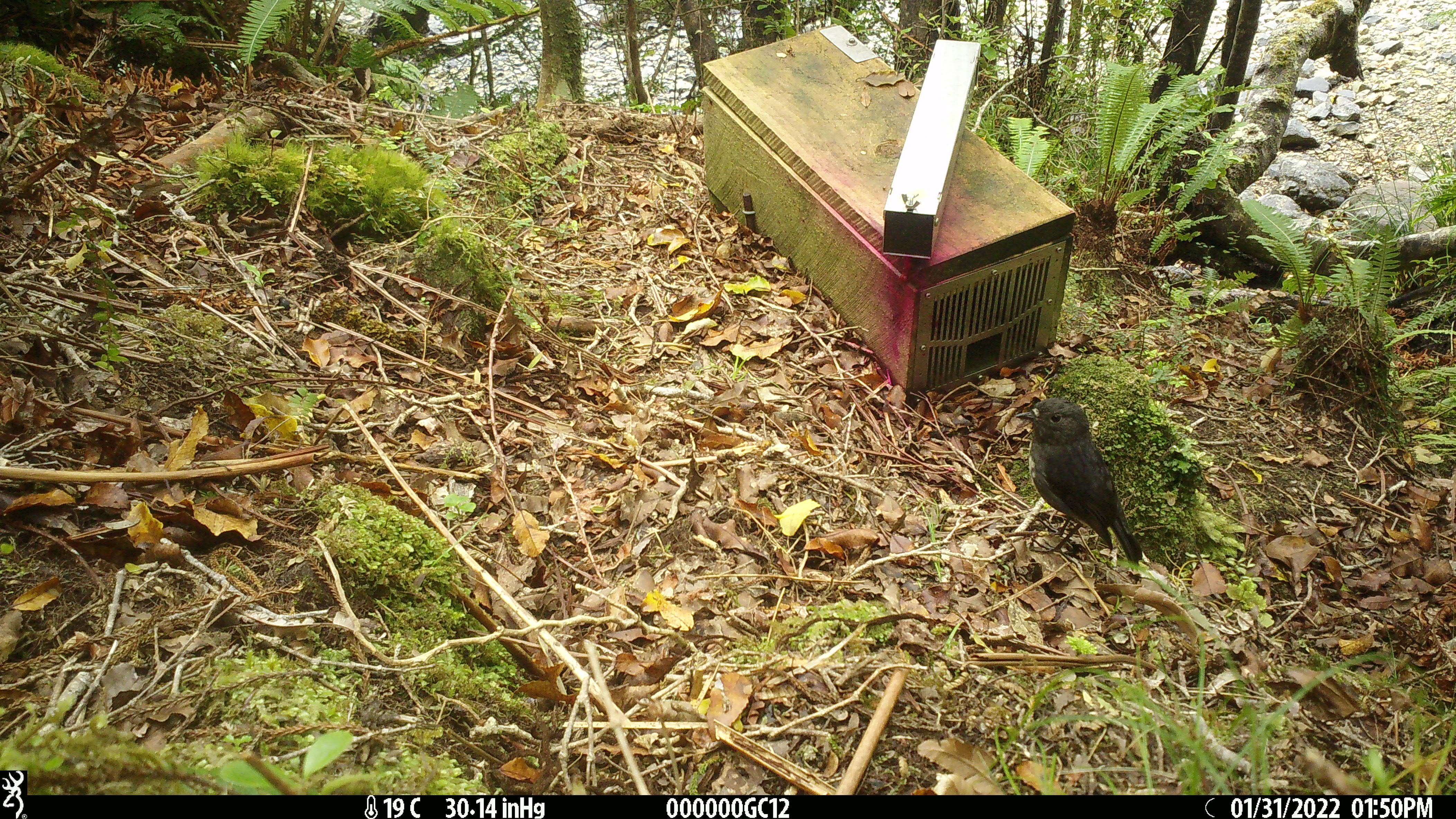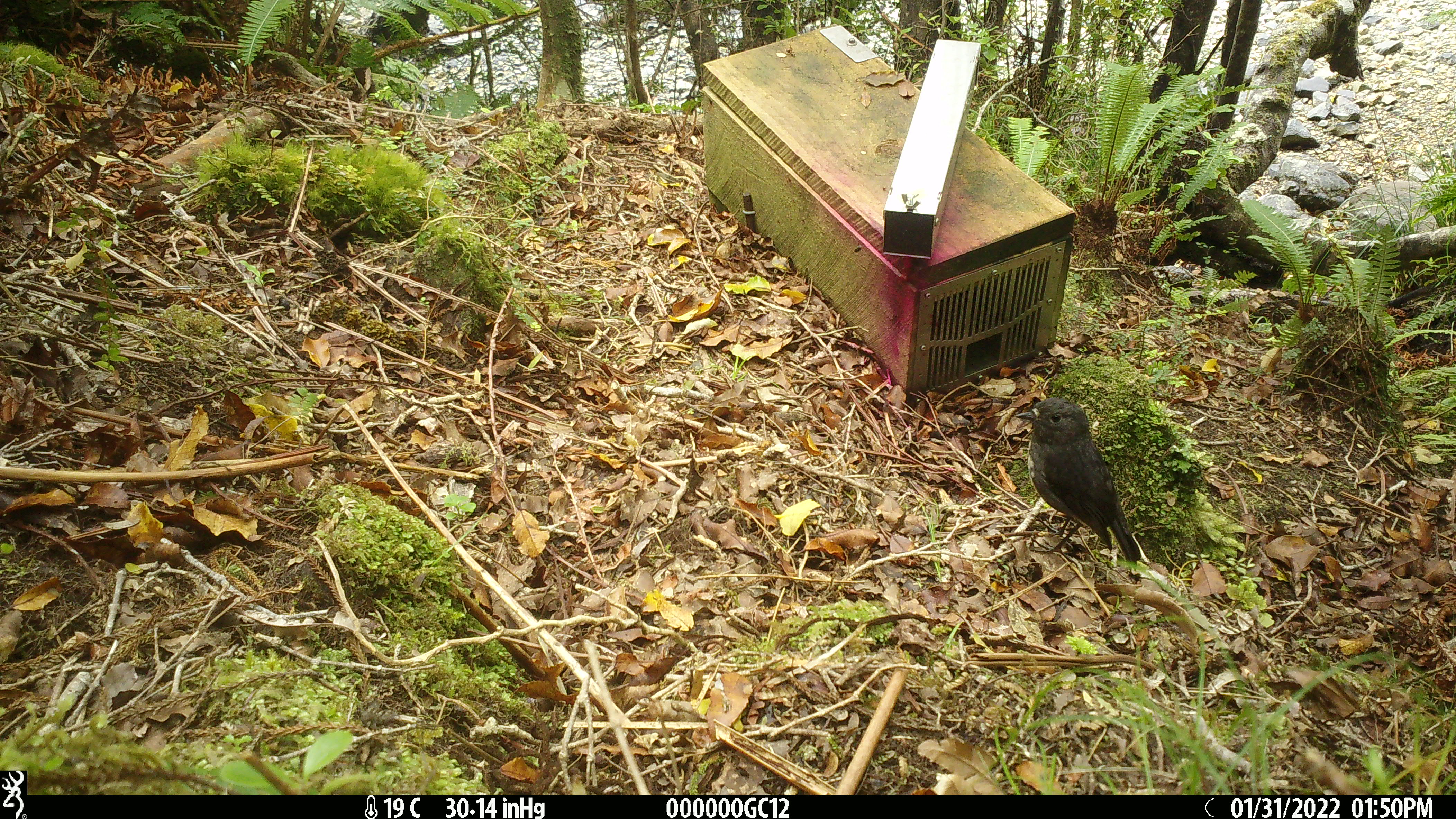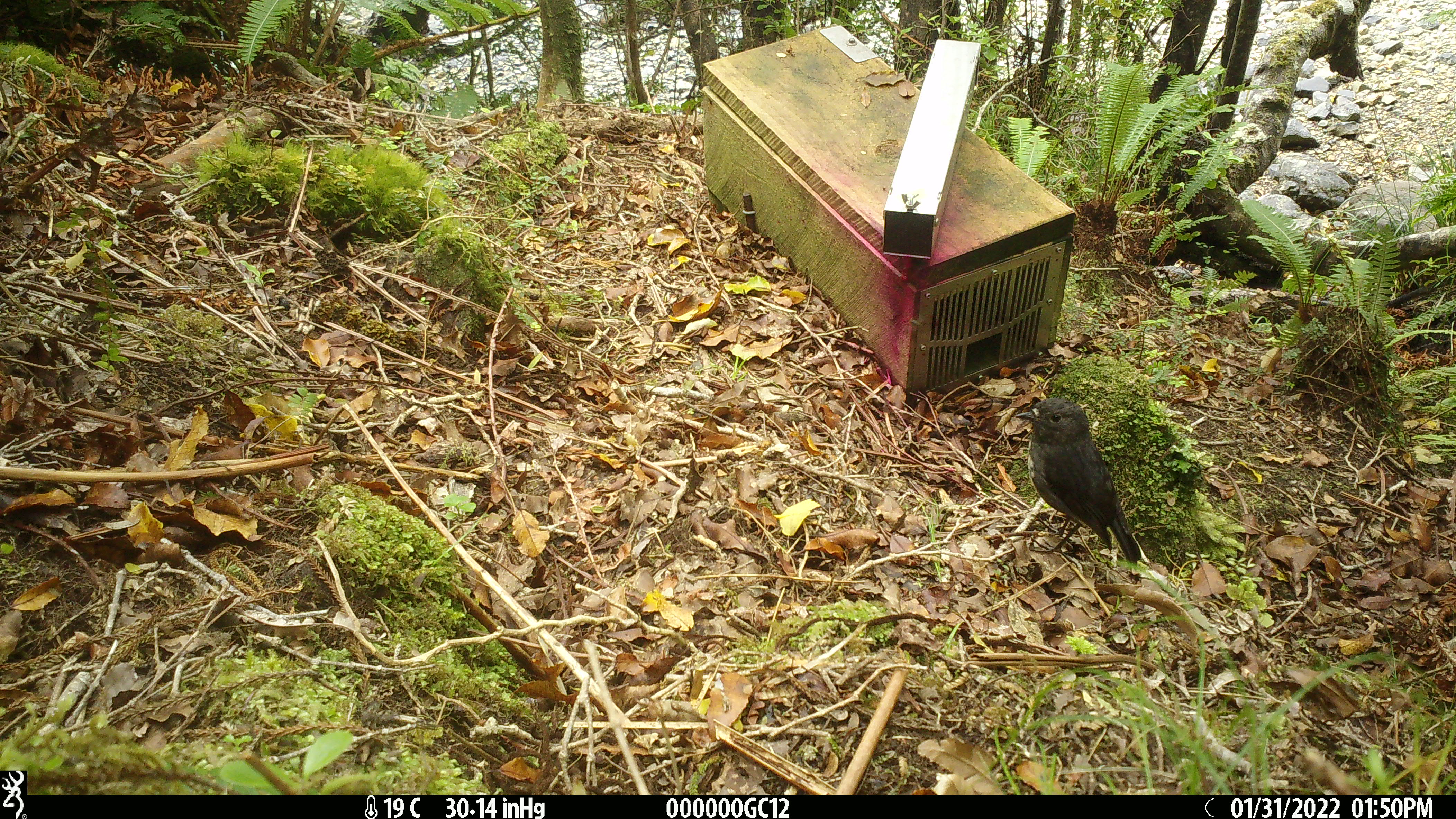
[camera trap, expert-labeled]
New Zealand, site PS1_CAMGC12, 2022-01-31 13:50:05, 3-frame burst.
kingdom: Animalia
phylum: Chordata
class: Aves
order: Passeriformes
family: Petroicidae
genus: Petroica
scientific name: Petroica australis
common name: new zealand robin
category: robin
Robin (new zealand robin) (Petroica australis).